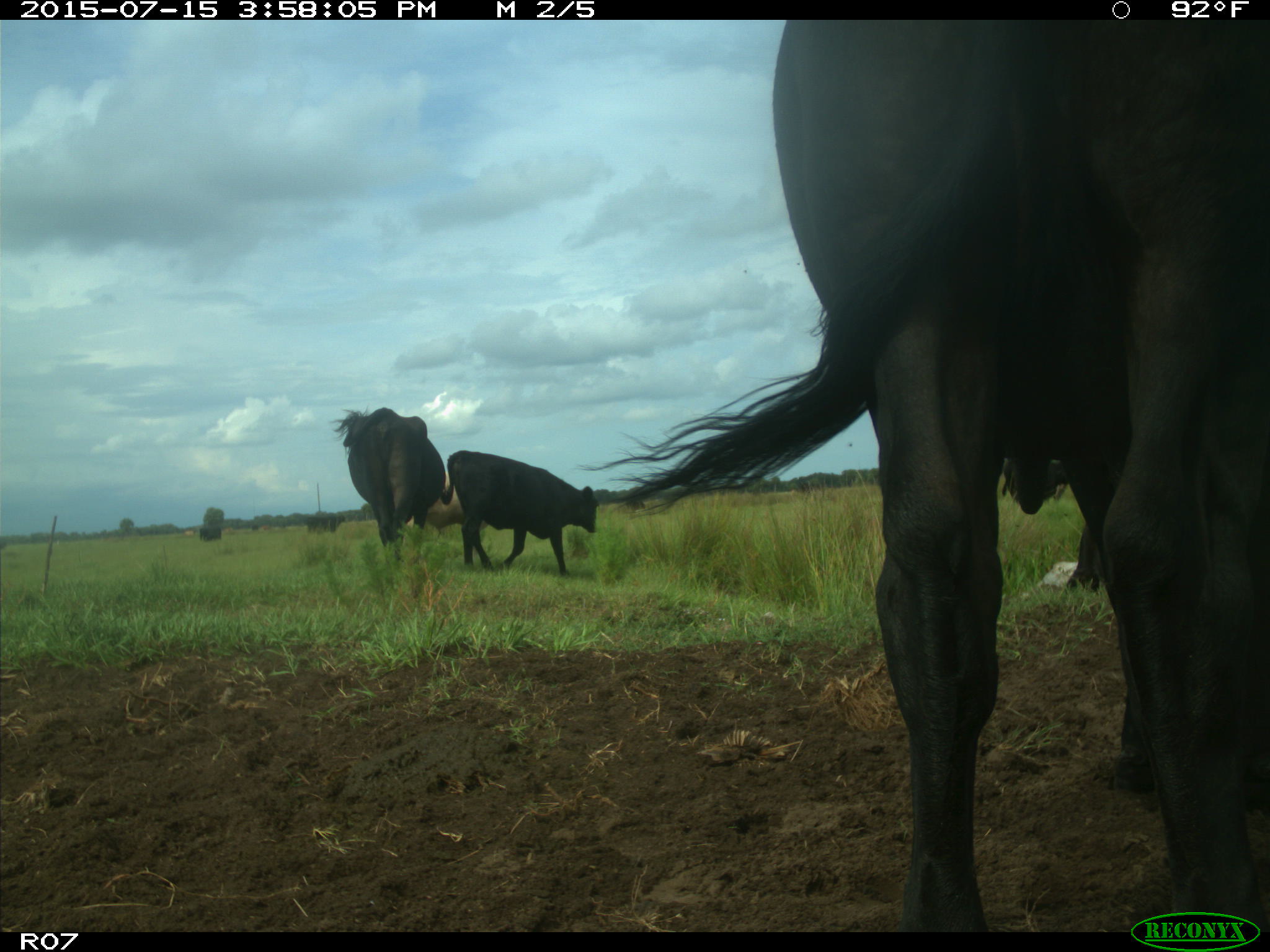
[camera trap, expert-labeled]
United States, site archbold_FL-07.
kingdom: Animalia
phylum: Chordata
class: Mammalia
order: Artiodactyla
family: Bovidae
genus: Bos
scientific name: Bos taurus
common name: domestic cow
Bos taurus (domestic cow).